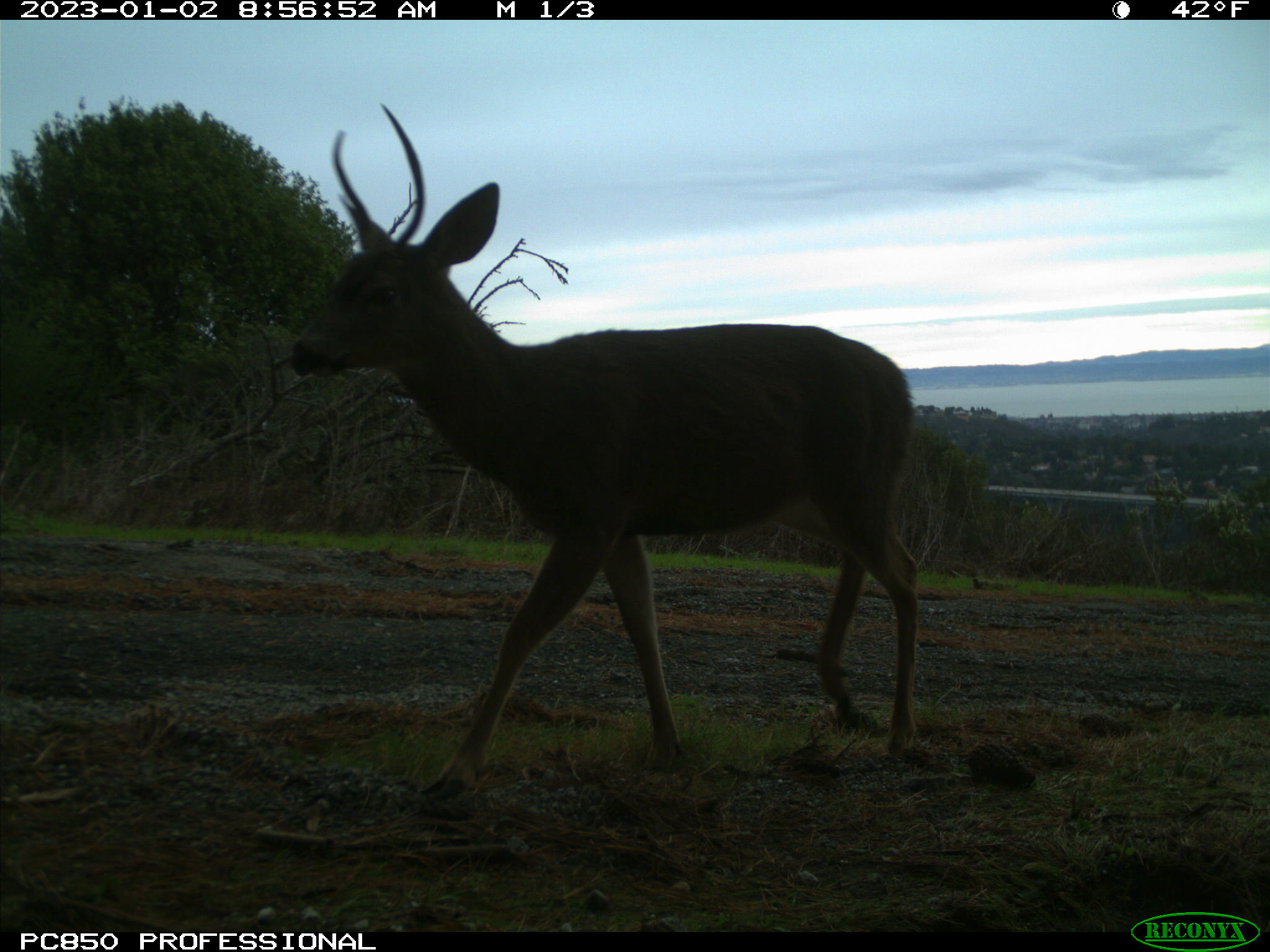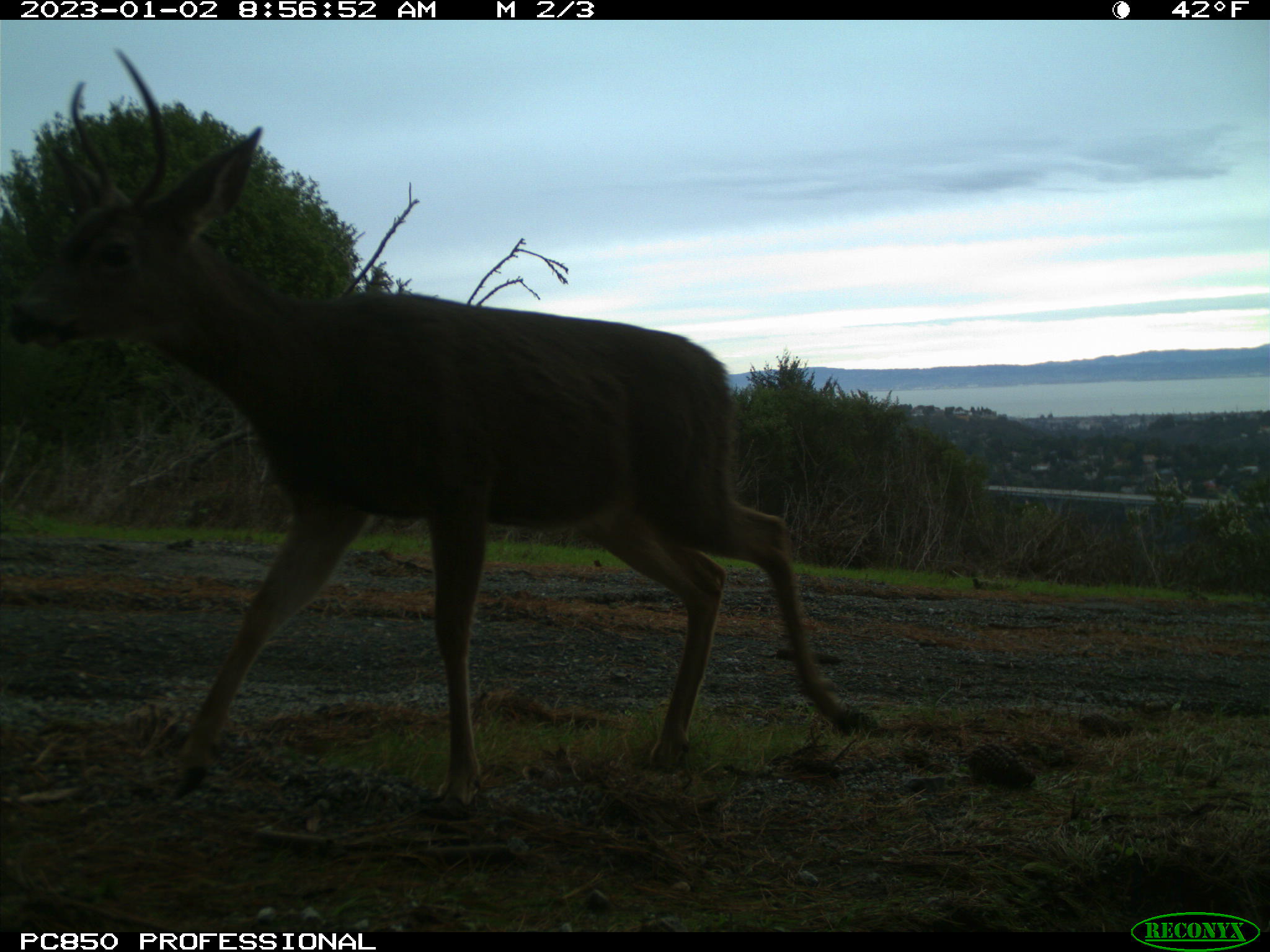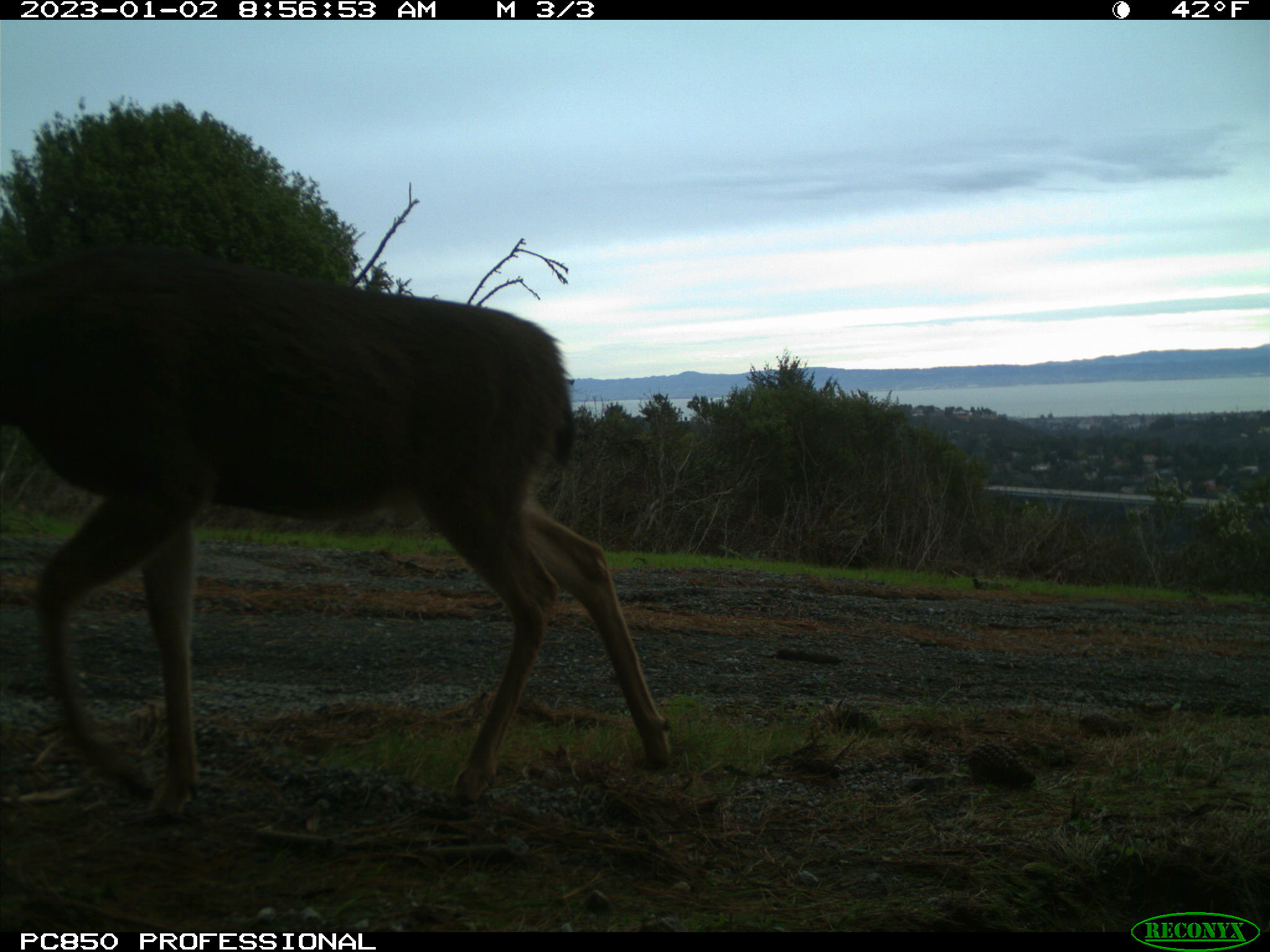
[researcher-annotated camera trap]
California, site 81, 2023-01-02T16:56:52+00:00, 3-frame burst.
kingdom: Animalia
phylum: Chordata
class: Mammalia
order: Artiodactyla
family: Cervidae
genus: Odocoileus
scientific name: Odocoileus hemionus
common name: mule deer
Mule deer (Odocoileus hemionus).